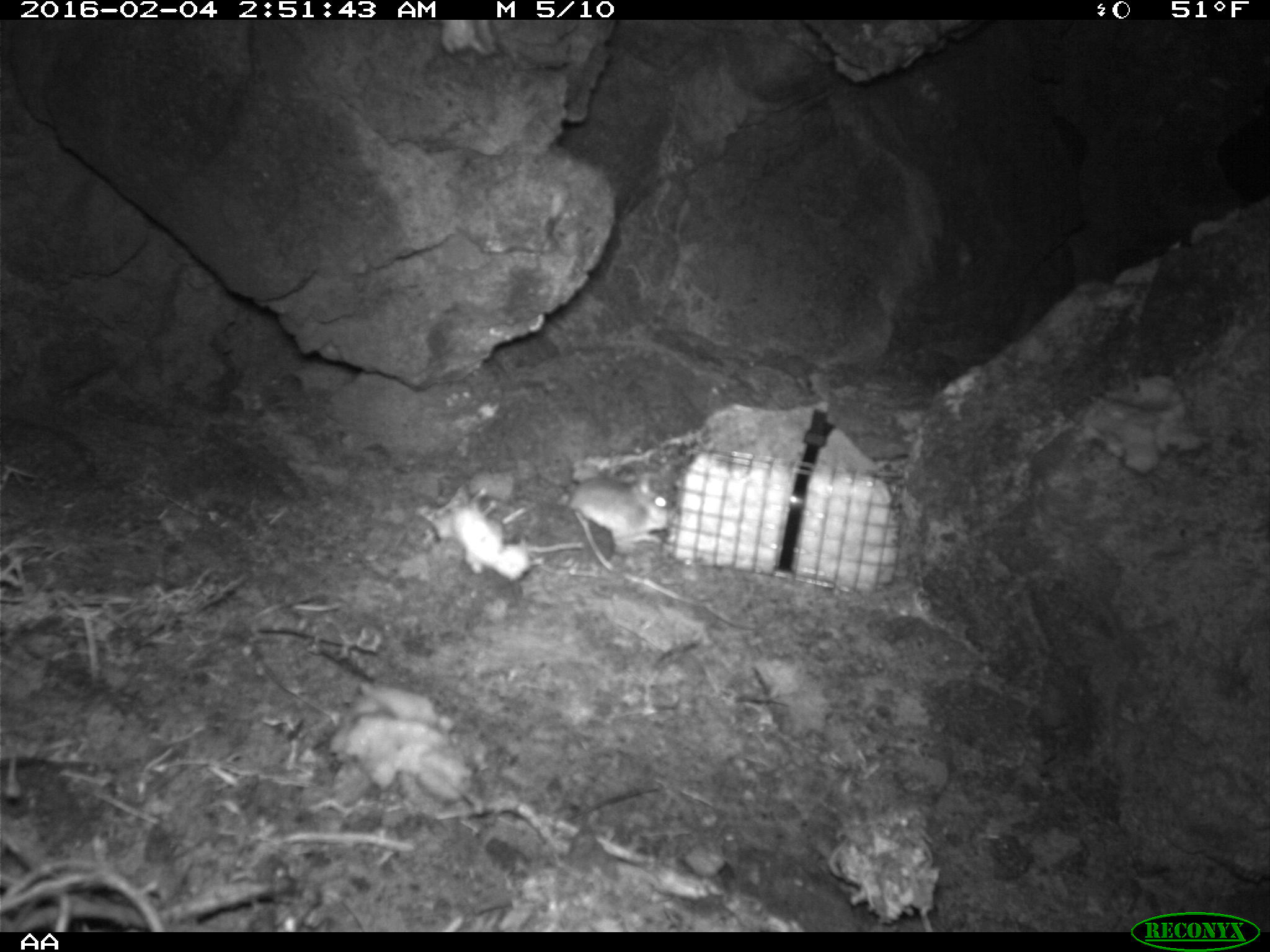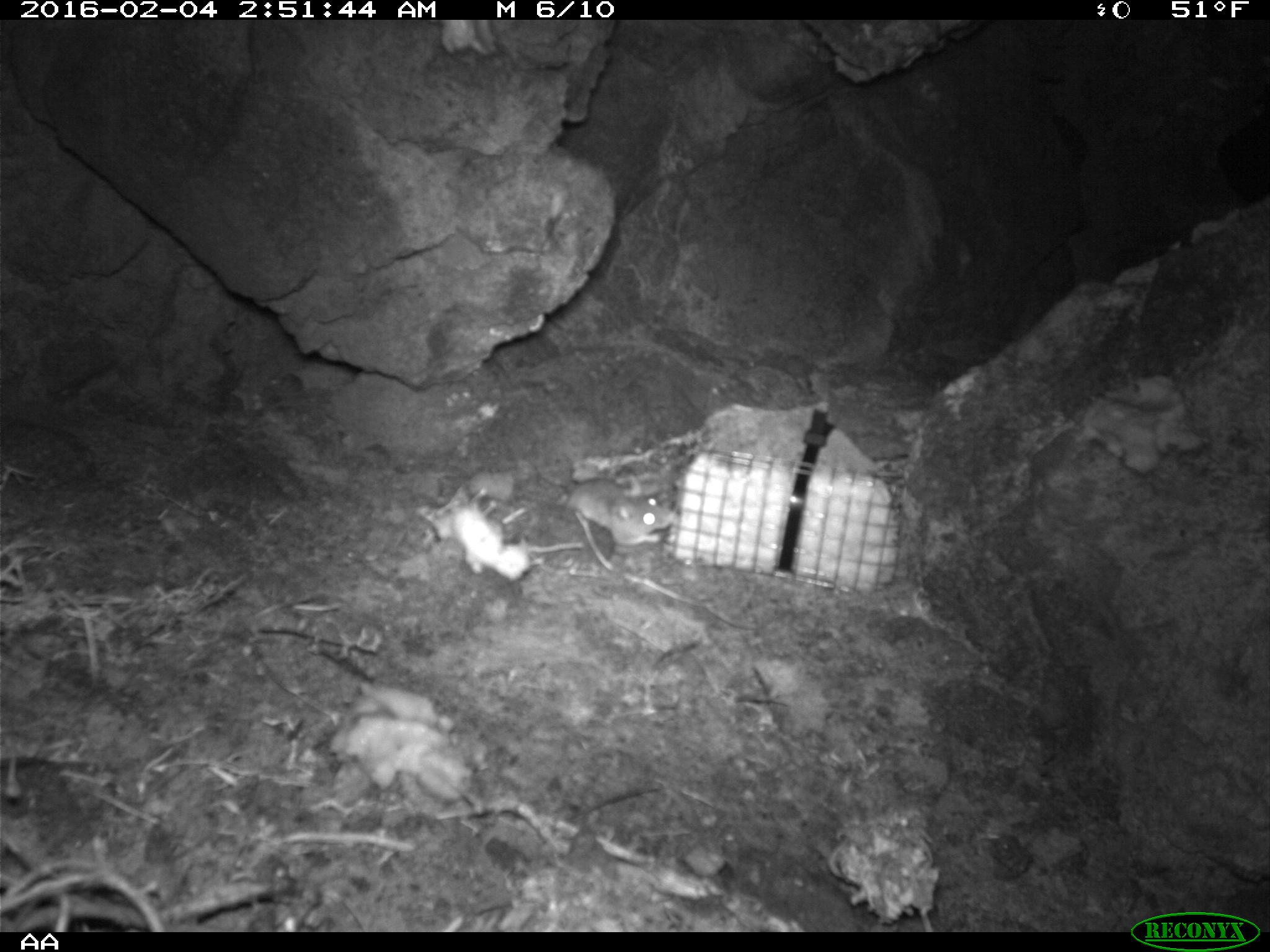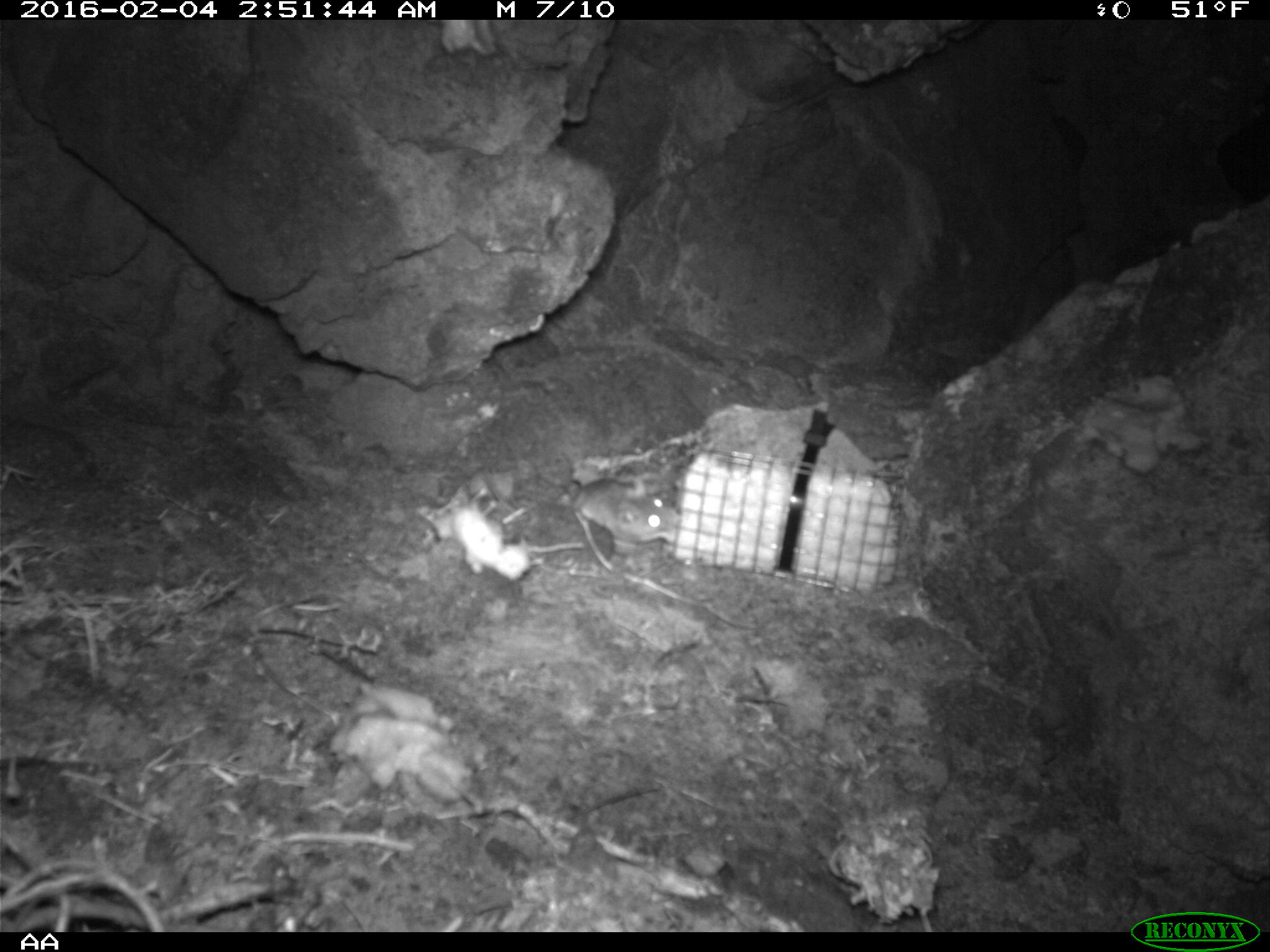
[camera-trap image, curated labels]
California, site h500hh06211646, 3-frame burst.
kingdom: Animalia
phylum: Chordata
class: Mammalia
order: Rodentia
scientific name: Rodentia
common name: rodent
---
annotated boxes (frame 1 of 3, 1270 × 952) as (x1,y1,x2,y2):
rodent: (569,479,671,544)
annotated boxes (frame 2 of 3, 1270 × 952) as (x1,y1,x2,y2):
rodent: (566,477,674,545)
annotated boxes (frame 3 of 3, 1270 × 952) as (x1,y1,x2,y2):
rodent: (569,475,680,545)